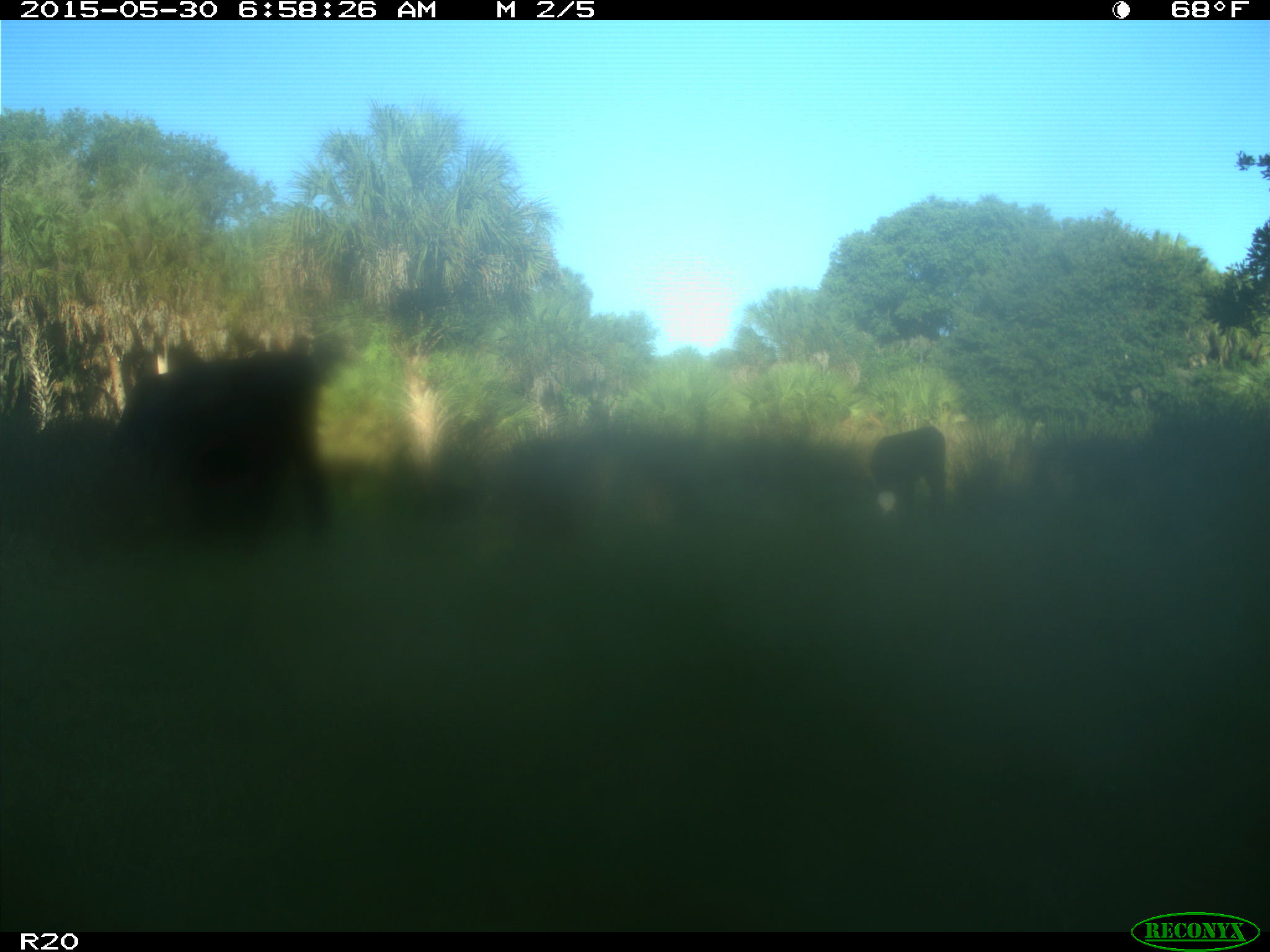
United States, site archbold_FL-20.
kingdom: Animalia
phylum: Chordata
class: Mammalia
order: Artiodactyla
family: Bovidae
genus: Bos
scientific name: Bos taurus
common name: domestic cow